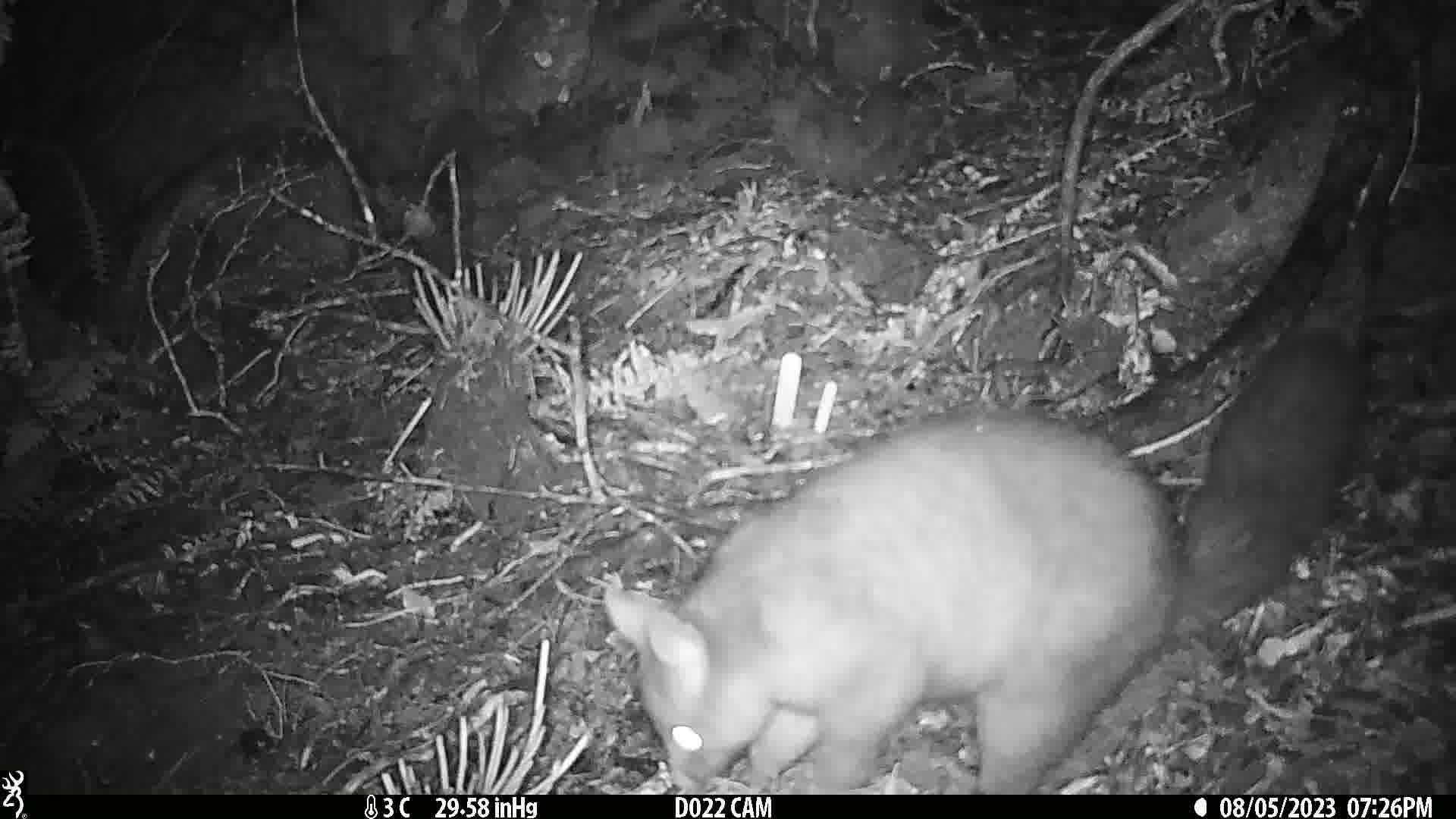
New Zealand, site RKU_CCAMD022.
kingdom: Animalia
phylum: Chordata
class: Mammalia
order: Diprotodontia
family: Phalangeridae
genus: Trichosurus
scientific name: Trichosurus vulpecula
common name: common brushtail possum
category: possum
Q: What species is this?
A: Possum (common brushtail possum) (Trichosurus vulpecula).